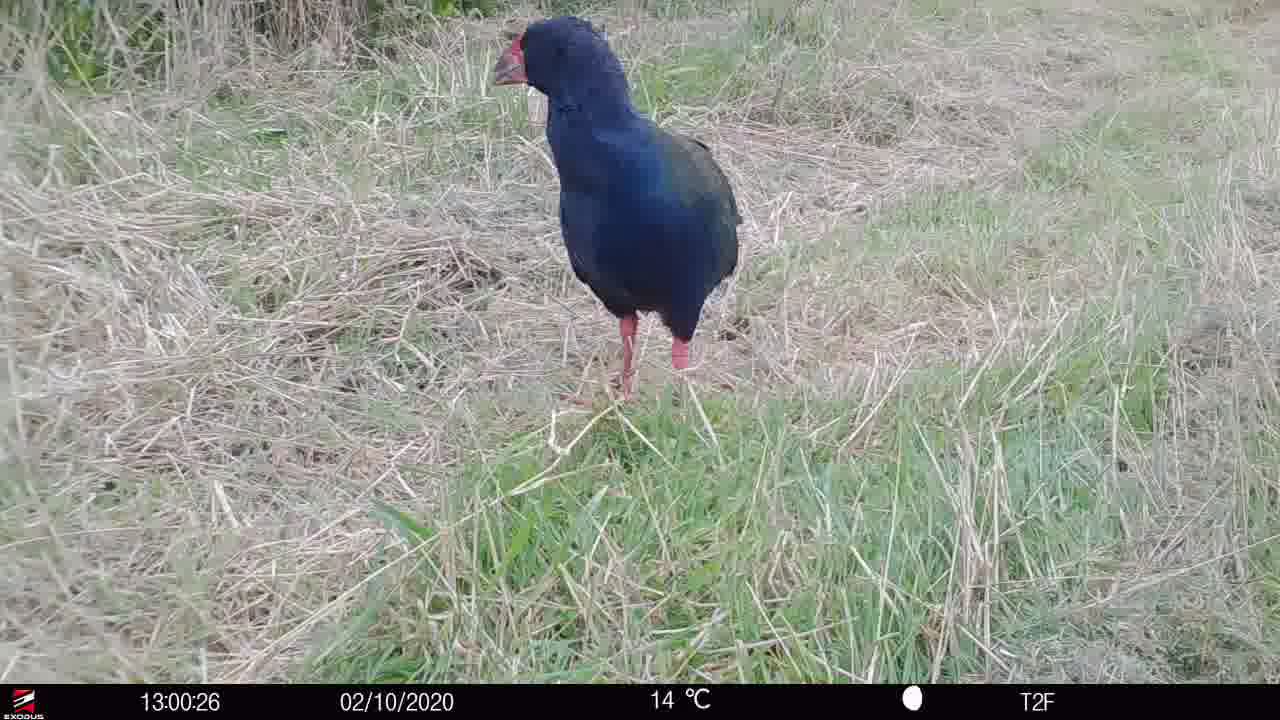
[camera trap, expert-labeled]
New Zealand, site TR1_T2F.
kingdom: Animalia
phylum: Chordata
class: Aves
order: Gruiformes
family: Rallidae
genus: Porphyrio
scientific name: Porphyrio mantelli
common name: takahe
Takahe (Porphyrio mantelli).